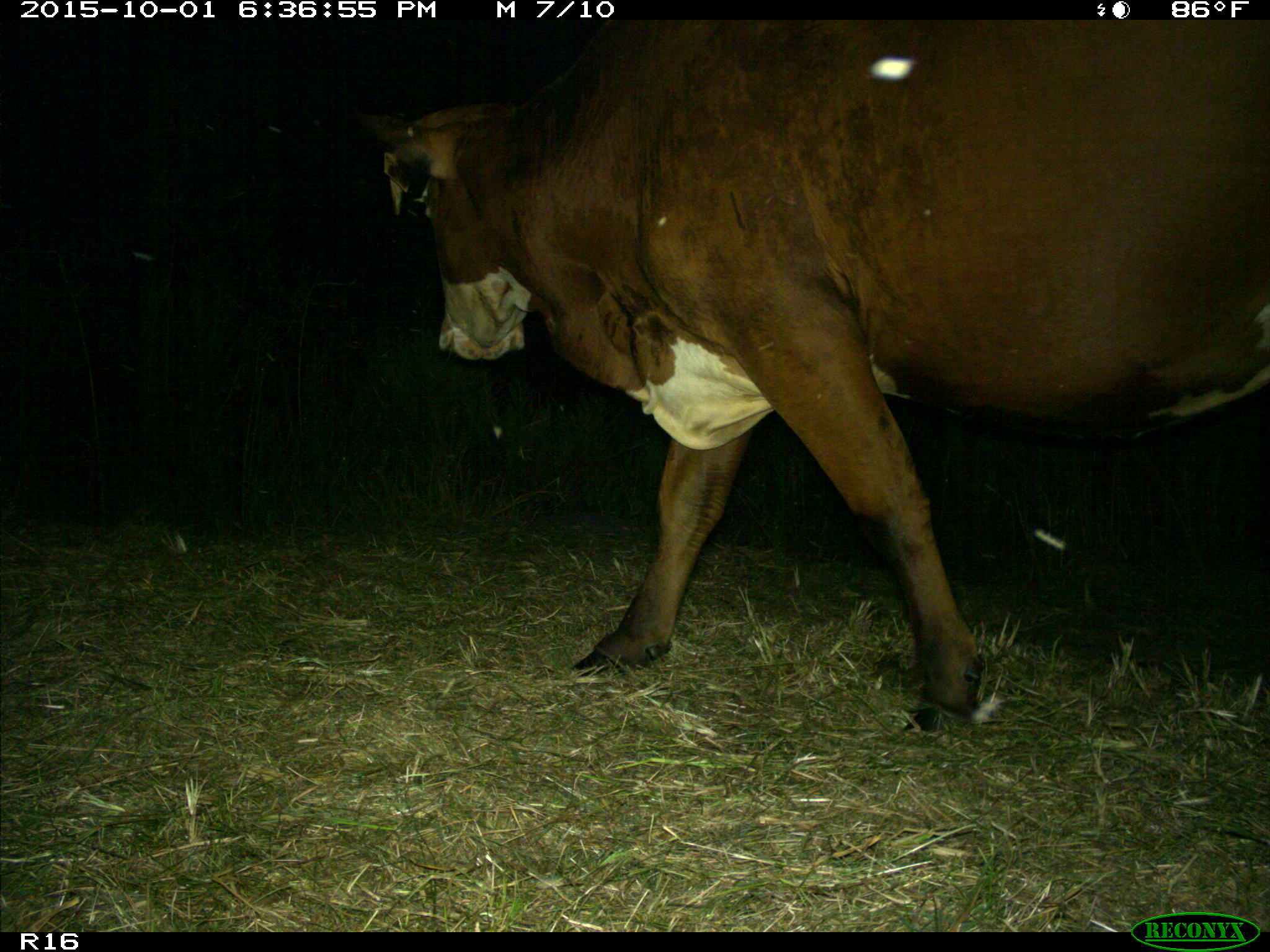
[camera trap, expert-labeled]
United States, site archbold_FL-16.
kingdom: Animalia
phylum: Chordata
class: Mammalia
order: Artiodactyla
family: Bovidae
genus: Bos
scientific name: Bos taurus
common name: domestic cow